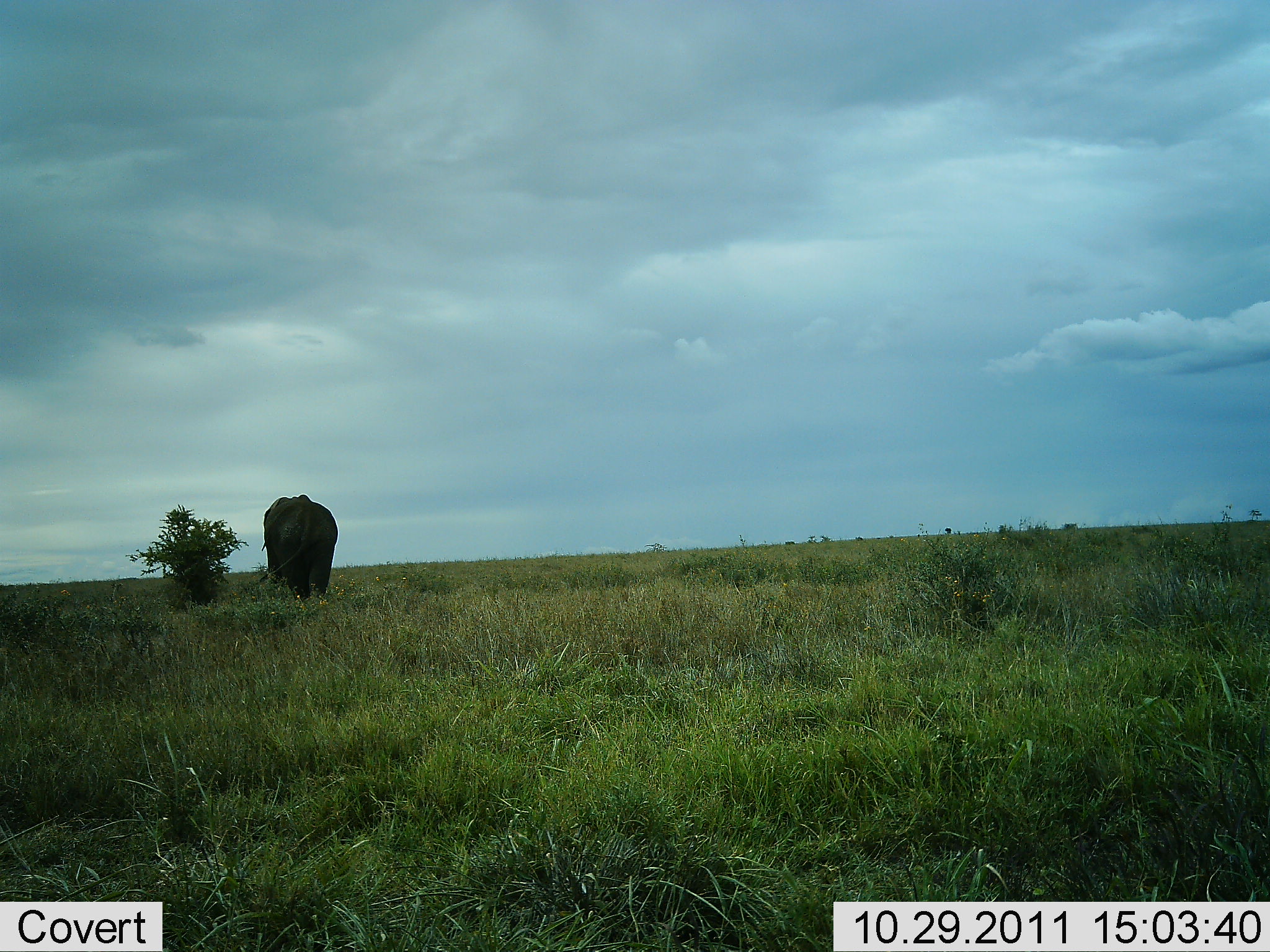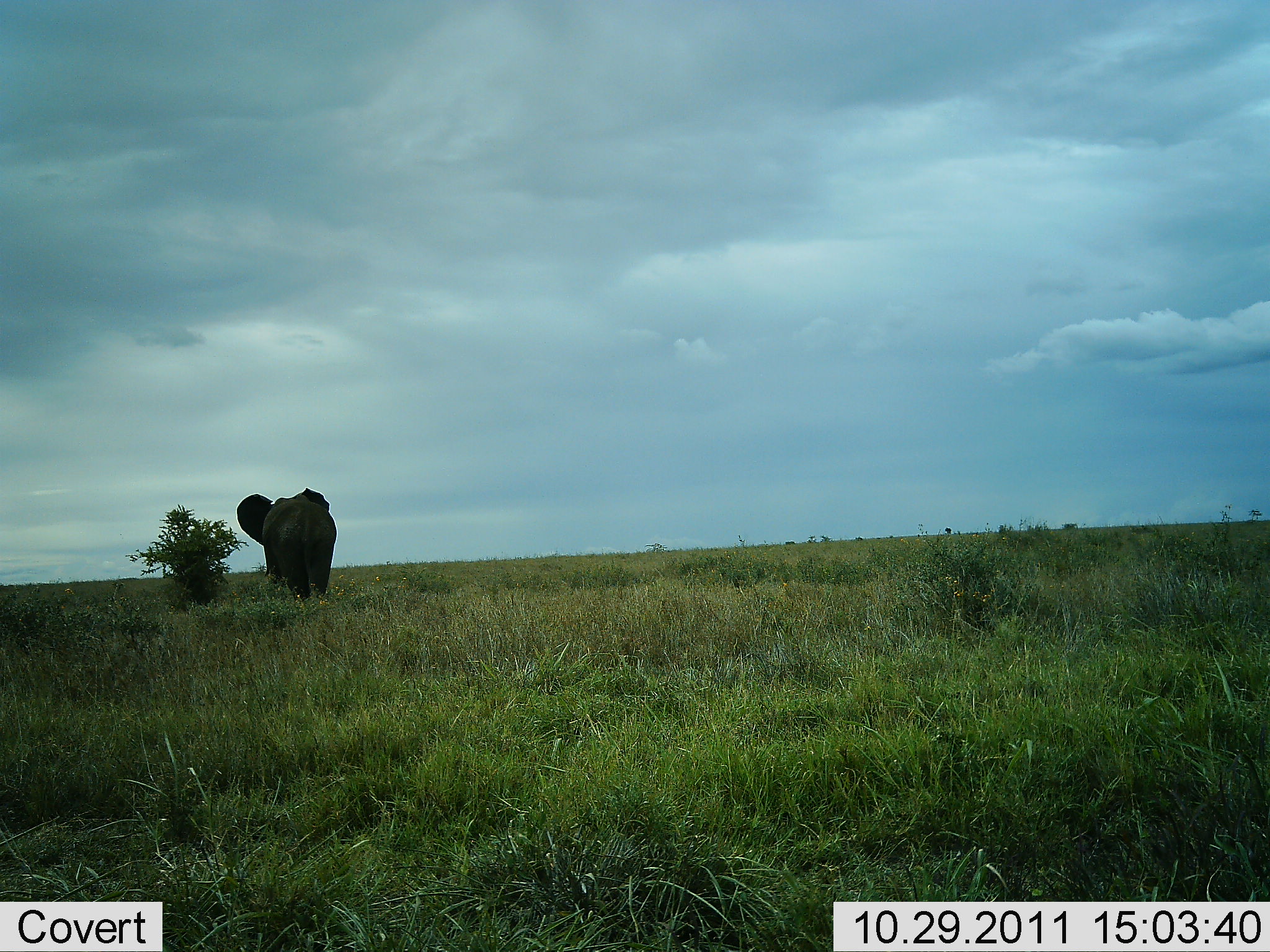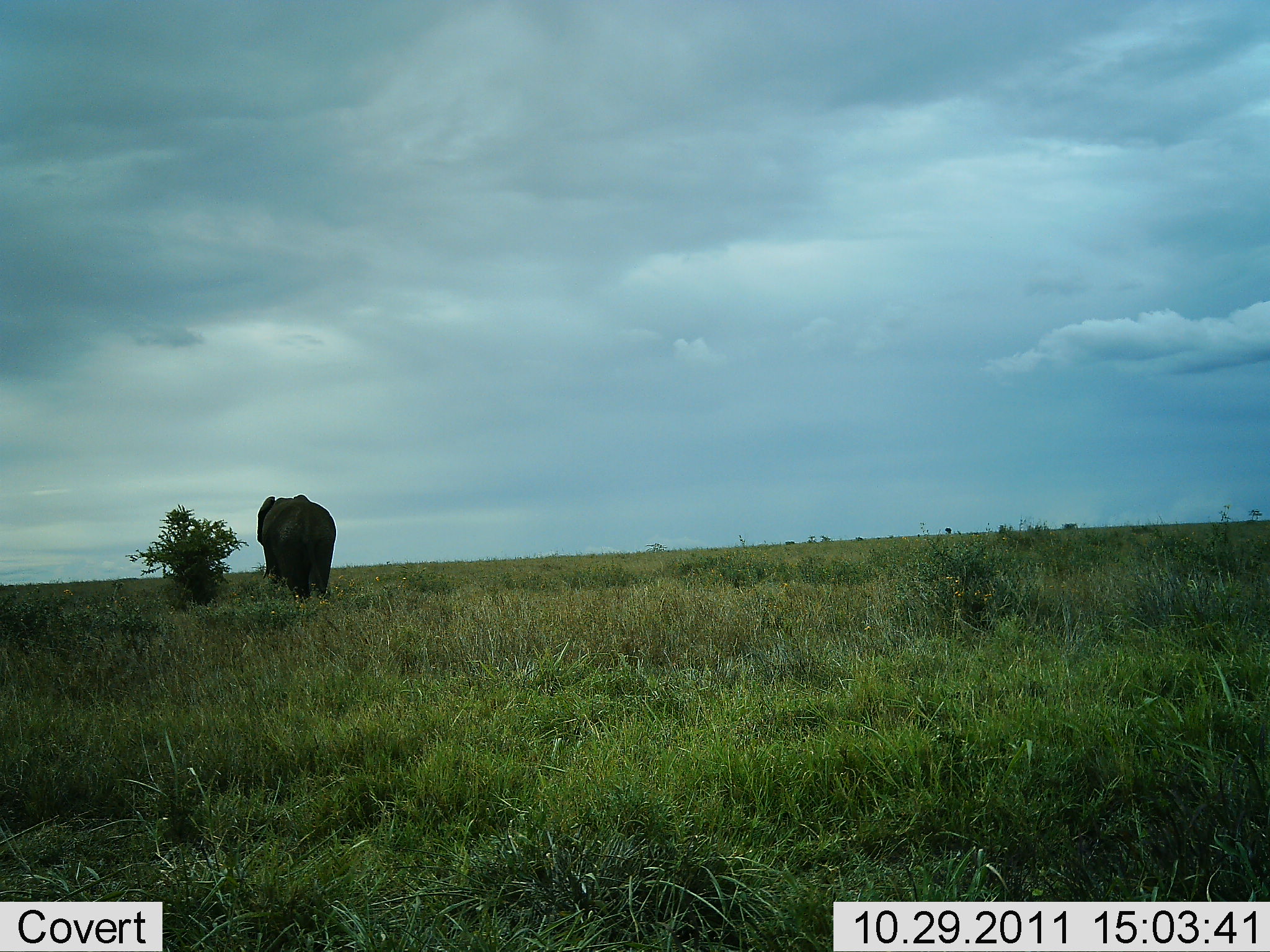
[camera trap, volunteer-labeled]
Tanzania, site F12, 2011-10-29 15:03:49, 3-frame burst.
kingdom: Animalia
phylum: Chordata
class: Mammalia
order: Proboscidea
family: Elephantidae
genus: Loxodonta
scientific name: Loxodonta africana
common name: african bush elephant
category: elephant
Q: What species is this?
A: Elephant (african bush elephant) (Loxodonta africana).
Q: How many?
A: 1.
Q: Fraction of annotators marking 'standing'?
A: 83%.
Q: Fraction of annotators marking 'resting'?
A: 8%.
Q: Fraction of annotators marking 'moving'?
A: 25%.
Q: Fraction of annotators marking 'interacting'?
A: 0%.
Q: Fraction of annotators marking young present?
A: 0%.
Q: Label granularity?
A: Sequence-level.